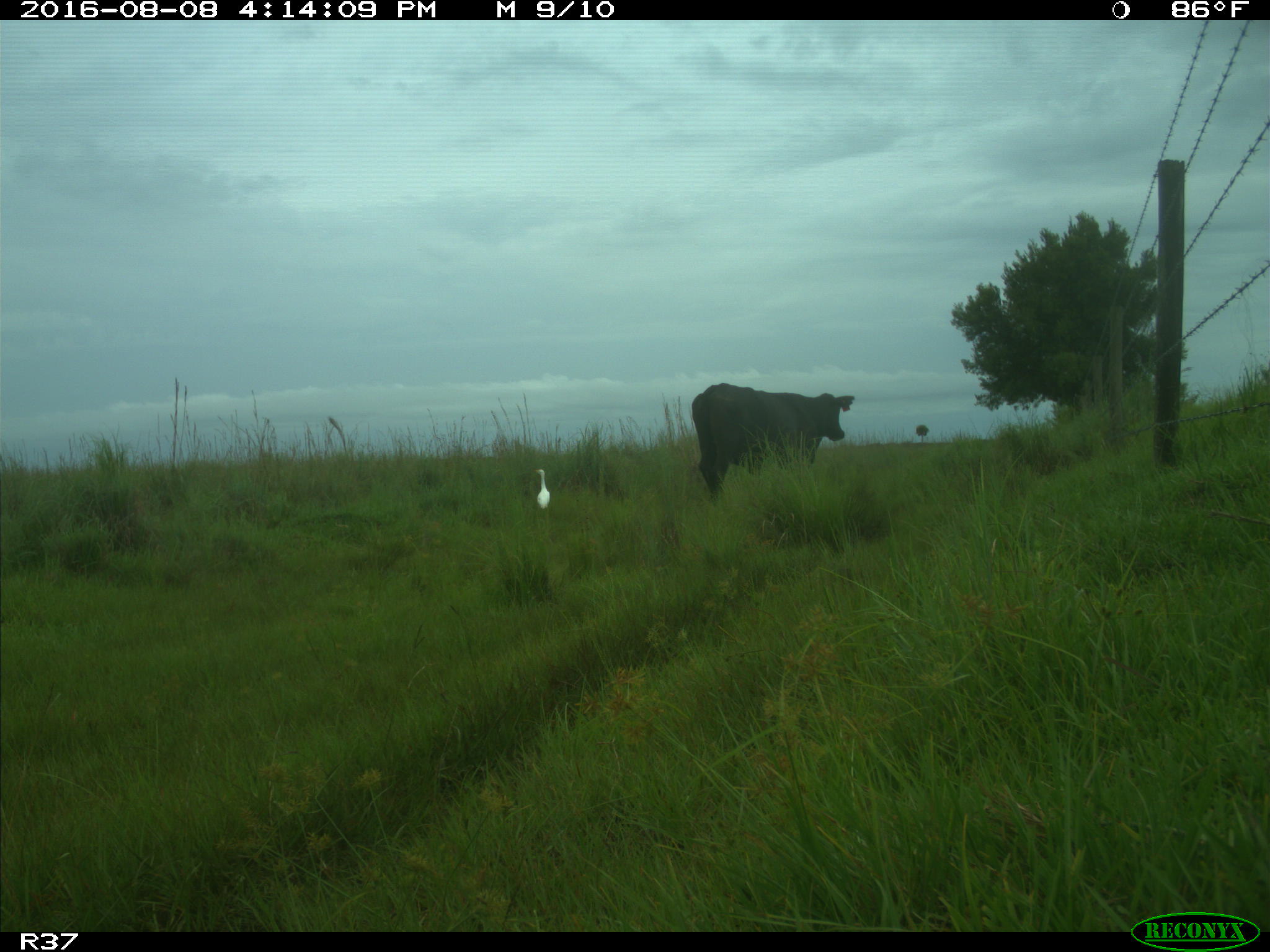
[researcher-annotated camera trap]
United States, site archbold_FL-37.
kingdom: Animalia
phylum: Chordata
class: Mammalia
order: Artiodactyla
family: Bovidae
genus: Bos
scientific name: Bos taurus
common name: domestic cow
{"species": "Bos taurus (domestic cow)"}